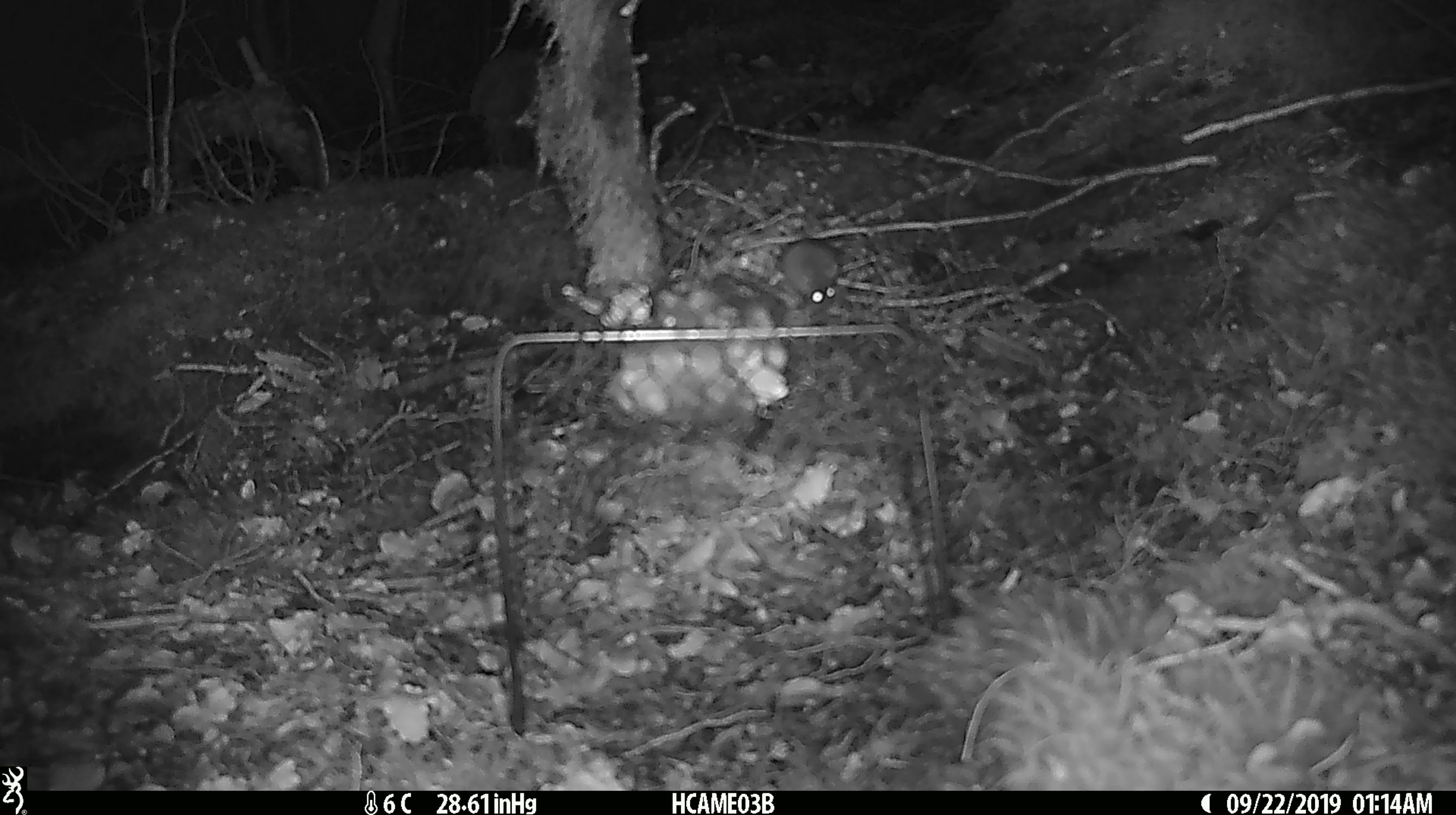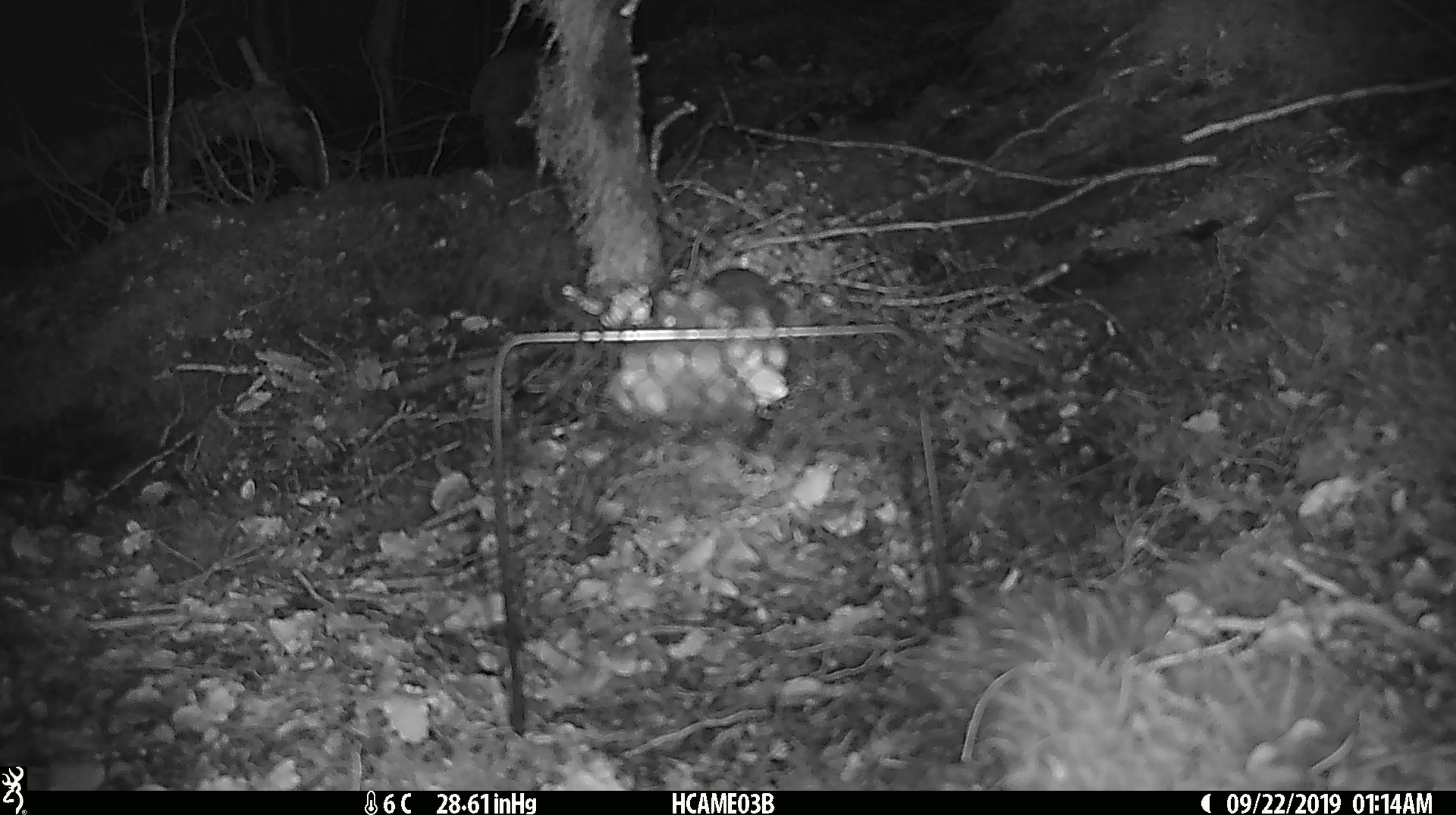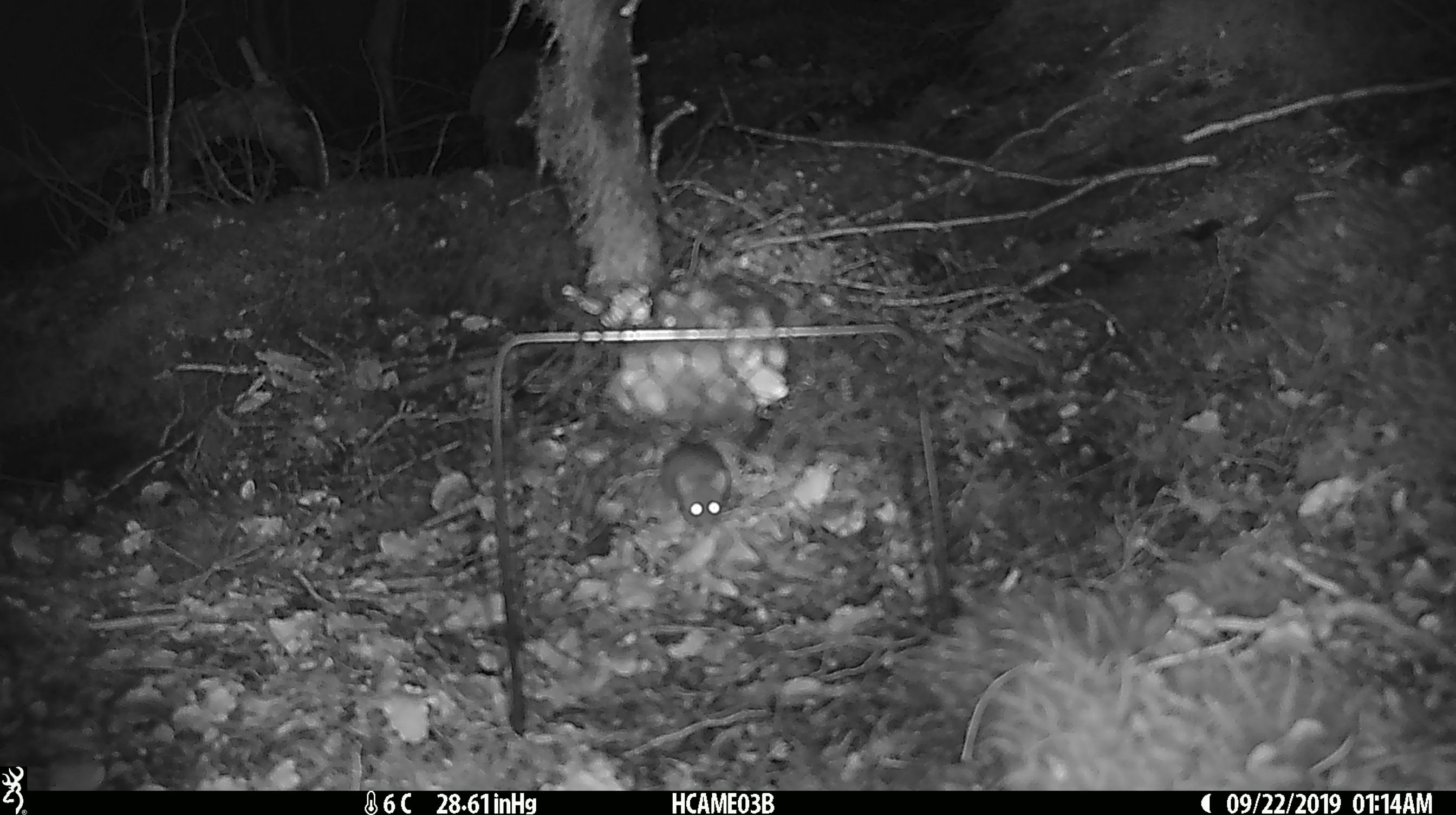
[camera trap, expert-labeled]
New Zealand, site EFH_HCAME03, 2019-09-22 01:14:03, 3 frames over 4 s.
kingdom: Animalia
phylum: Chordata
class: Mammalia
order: Rodentia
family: Muridae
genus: Mus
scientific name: Mus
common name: mouse